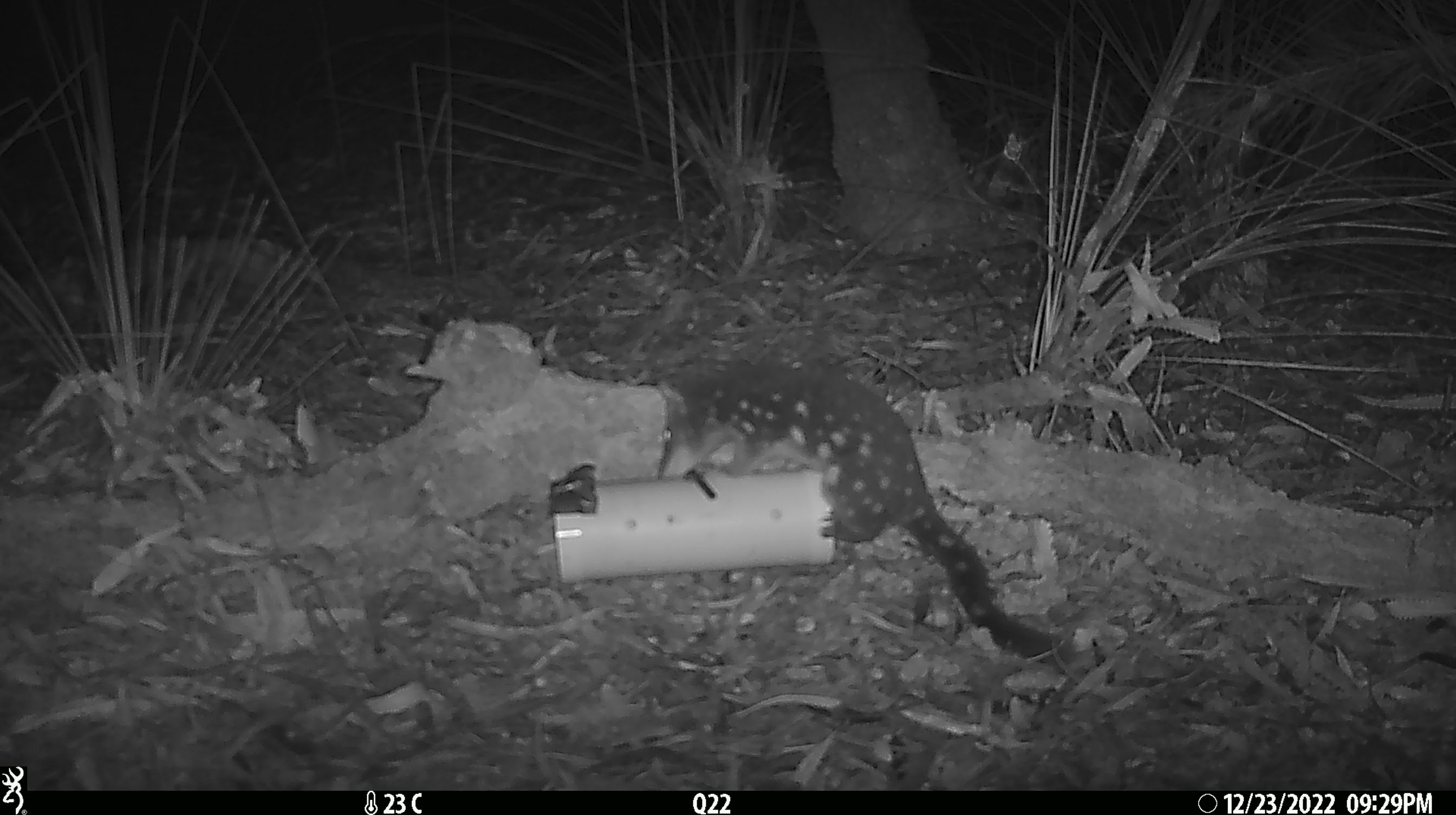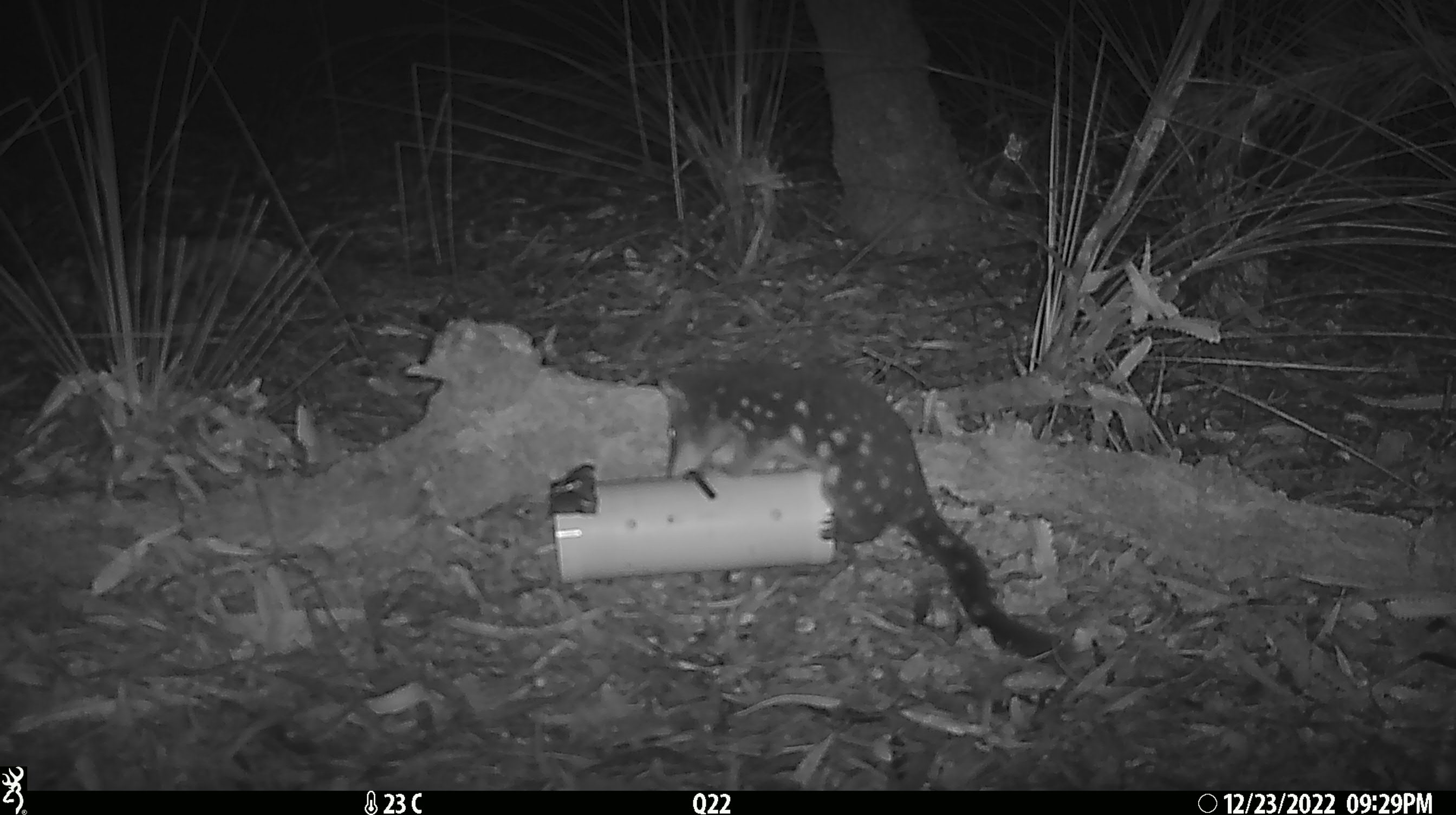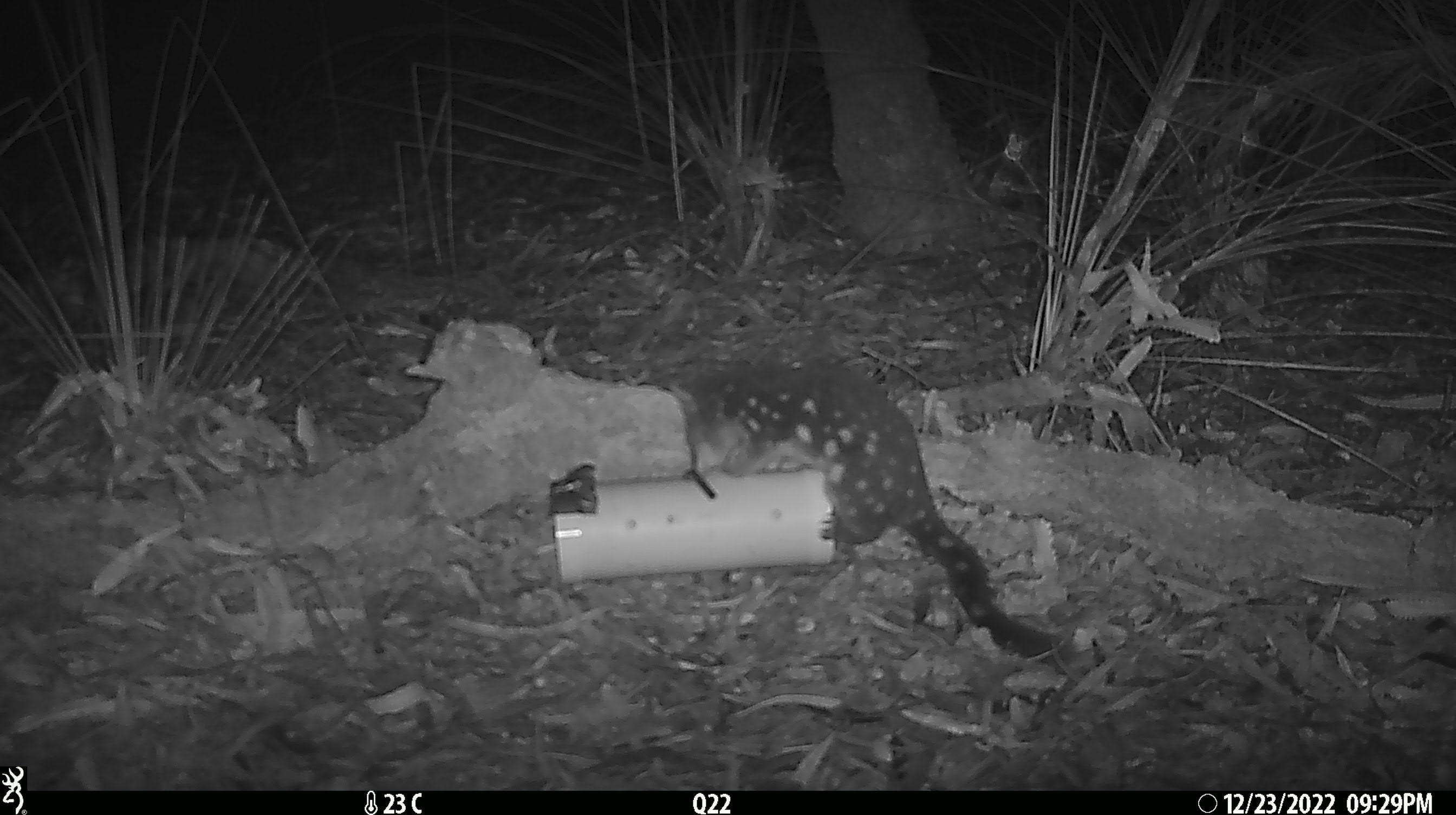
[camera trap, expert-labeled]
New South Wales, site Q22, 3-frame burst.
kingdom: Animalia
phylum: Chordata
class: Mammalia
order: Dasyuromorphia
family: Dasyuridae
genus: Dasyurus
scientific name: Dasyurus maculatus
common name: spotted-tailed quoll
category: quoll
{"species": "quoll (spotted-tailed quoll) (Dasyurus maculatus)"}